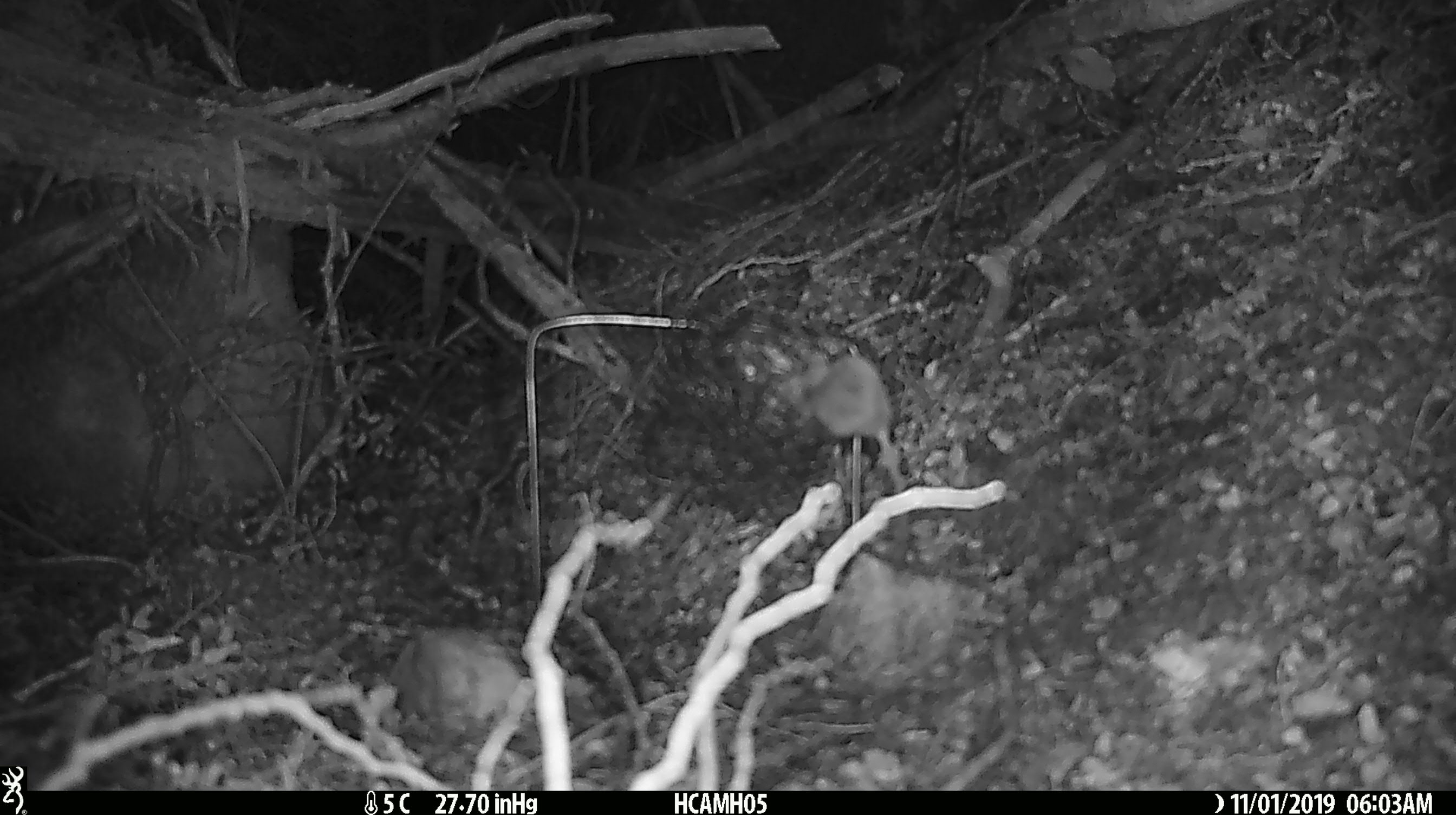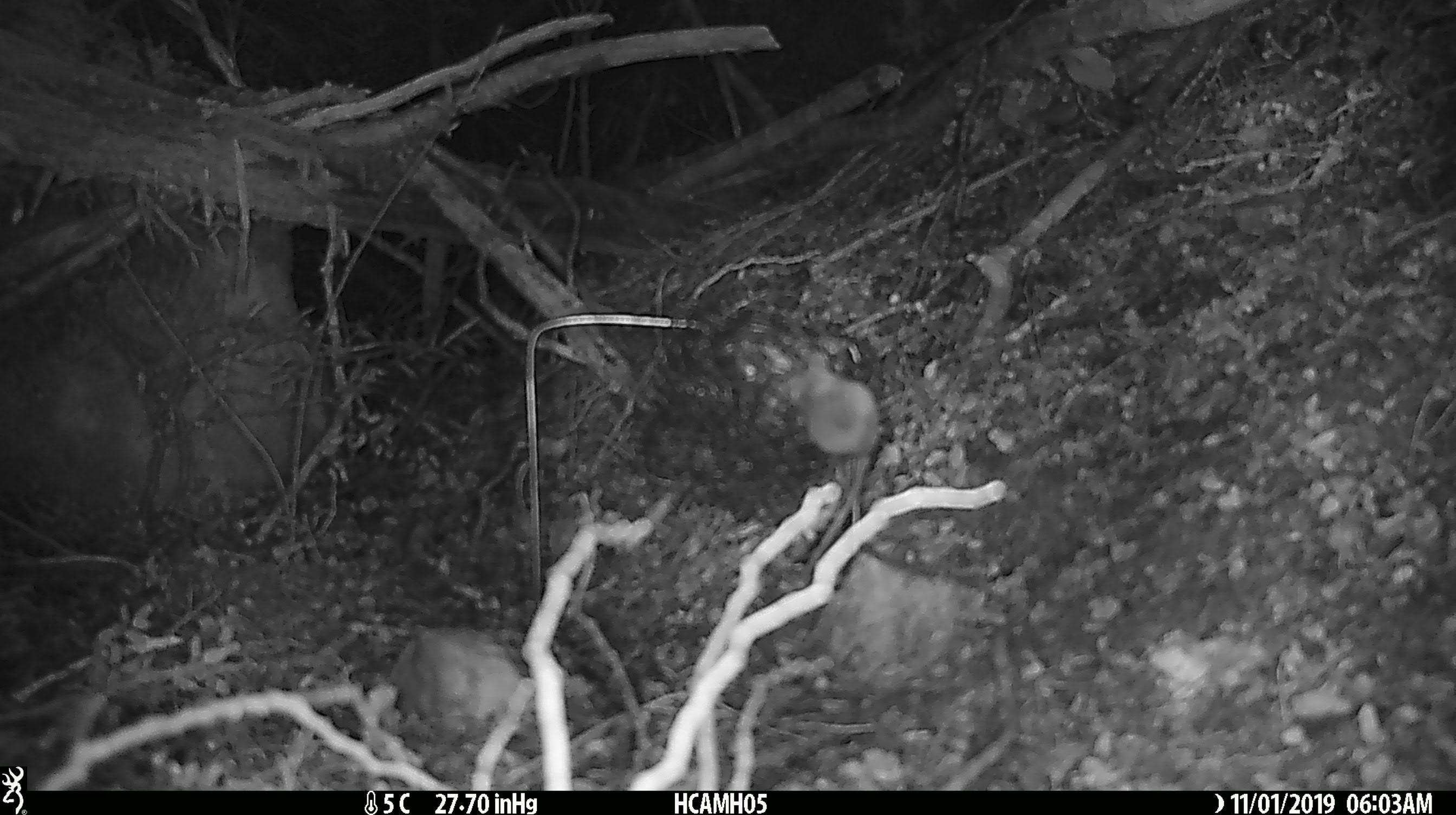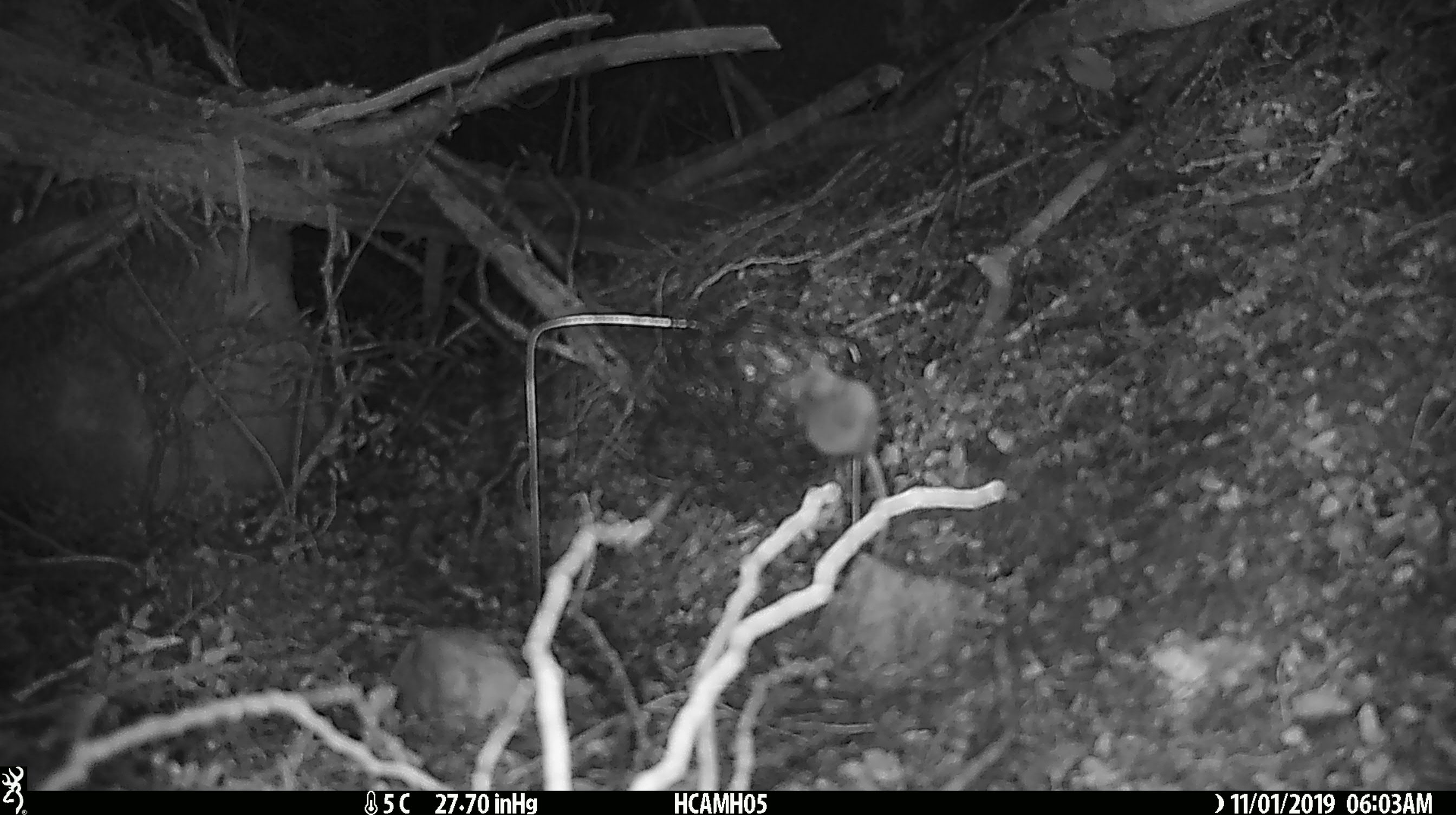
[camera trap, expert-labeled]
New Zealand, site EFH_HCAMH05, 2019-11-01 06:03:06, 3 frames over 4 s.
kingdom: Animalia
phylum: Chordata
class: Mammalia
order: Rodentia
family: Muridae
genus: Mus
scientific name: Mus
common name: mouse